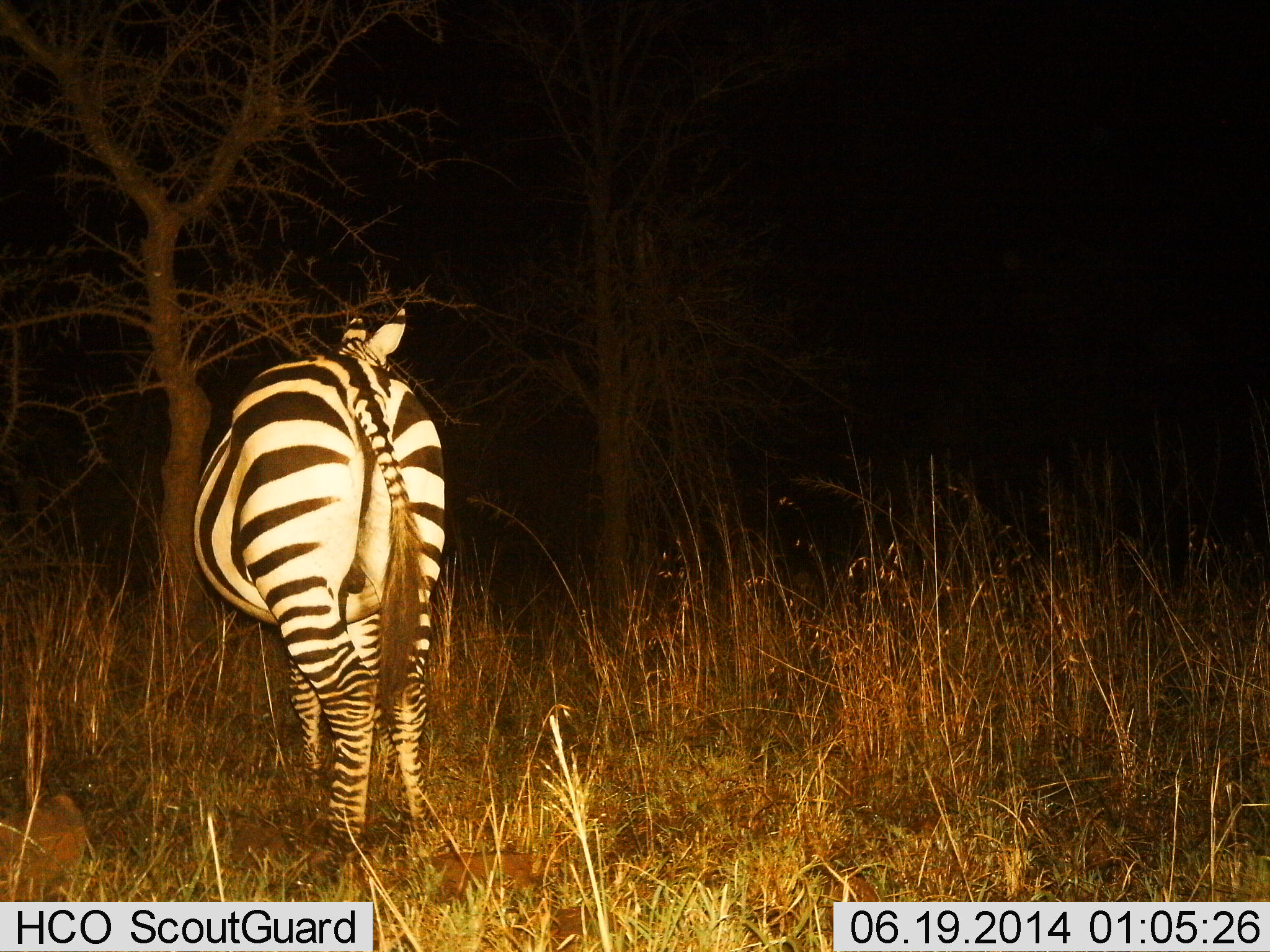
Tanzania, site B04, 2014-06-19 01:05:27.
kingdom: Animalia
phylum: Chordata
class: Mammalia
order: Perissodactyla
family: Equidae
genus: Equus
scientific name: Equus quagga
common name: plains zebra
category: zebra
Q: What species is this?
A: Zebra (plains zebra) (Equus quagga).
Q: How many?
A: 1.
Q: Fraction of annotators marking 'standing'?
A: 100%.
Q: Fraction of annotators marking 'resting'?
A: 0%.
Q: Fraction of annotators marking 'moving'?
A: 0%.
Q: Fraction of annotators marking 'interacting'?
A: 0%.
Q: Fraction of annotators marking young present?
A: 0%.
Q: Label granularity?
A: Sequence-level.